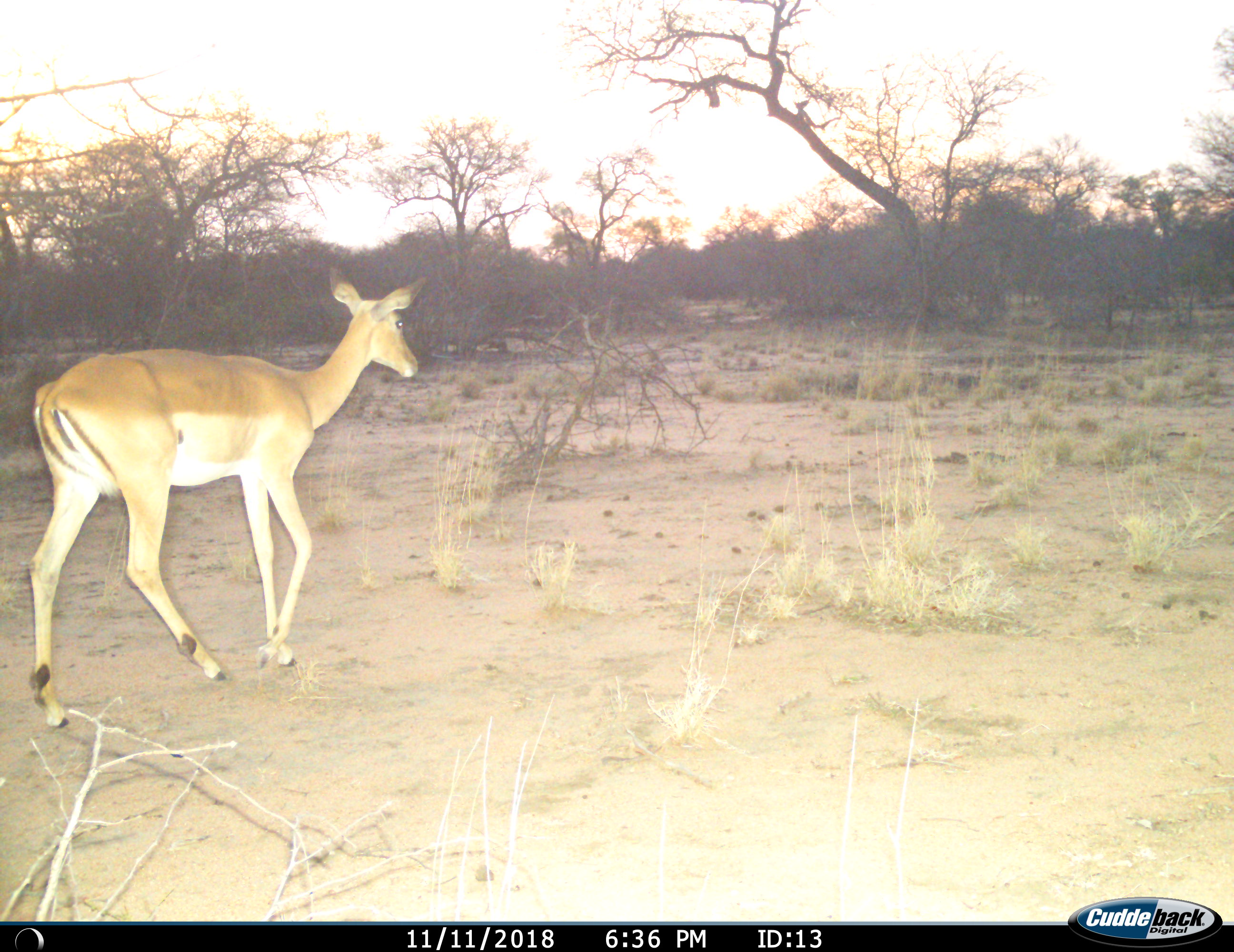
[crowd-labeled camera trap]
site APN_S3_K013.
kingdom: Animalia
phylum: Chordata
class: Mammalia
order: Artiodactyla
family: Bovidae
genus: Aepyceros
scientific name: Aepyceros melampus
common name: impala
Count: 1.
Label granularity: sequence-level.